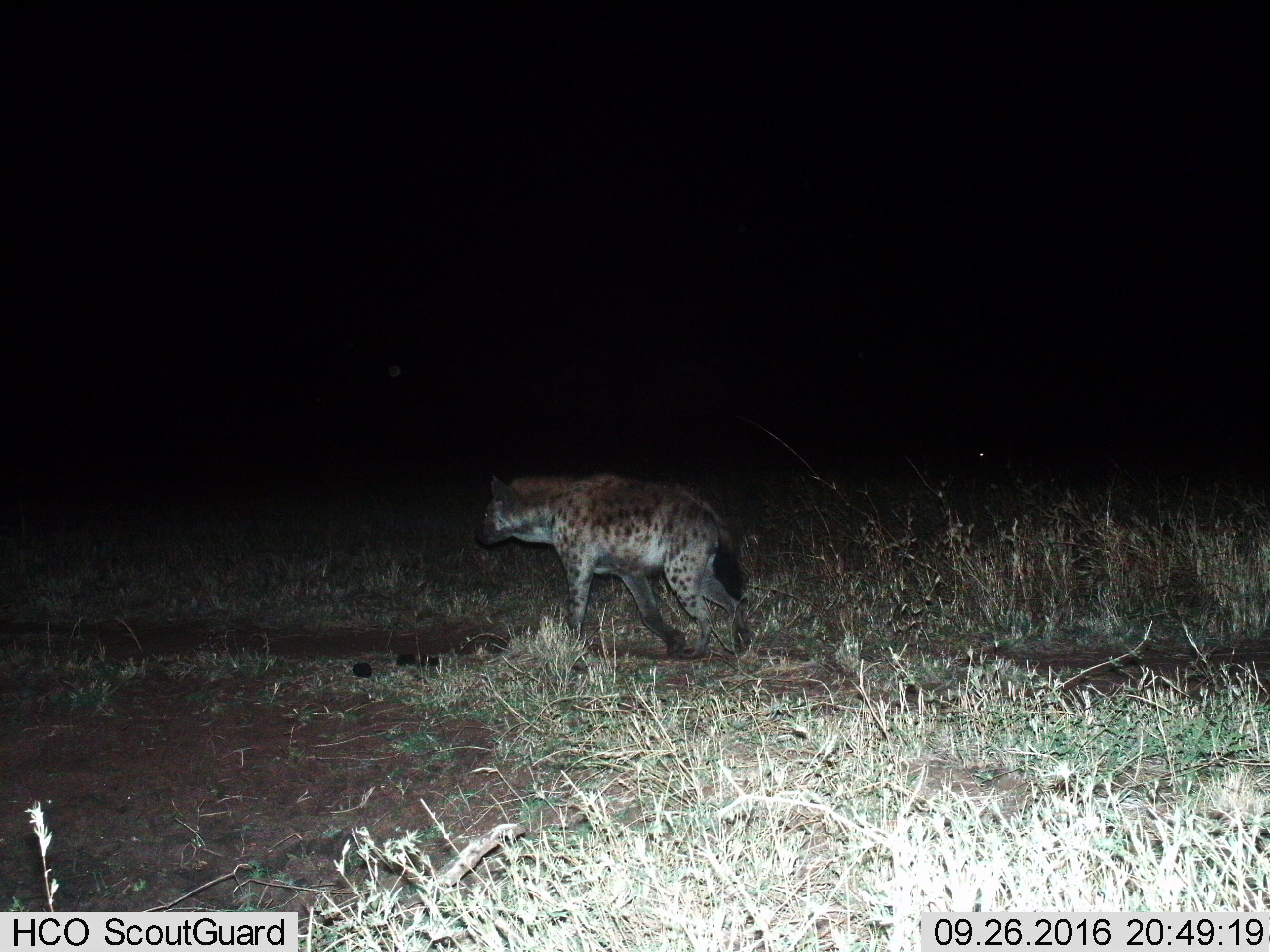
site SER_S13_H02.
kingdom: Animalia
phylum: Chordata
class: Mammalia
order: Carnivora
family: Hyaenidae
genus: Crocuta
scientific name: Crocuta crocuta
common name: spotted hyena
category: hyenaspotted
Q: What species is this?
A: Hyenaspotted (spotted hyena) (Crocuta crocuta).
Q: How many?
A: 1.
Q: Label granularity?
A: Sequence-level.